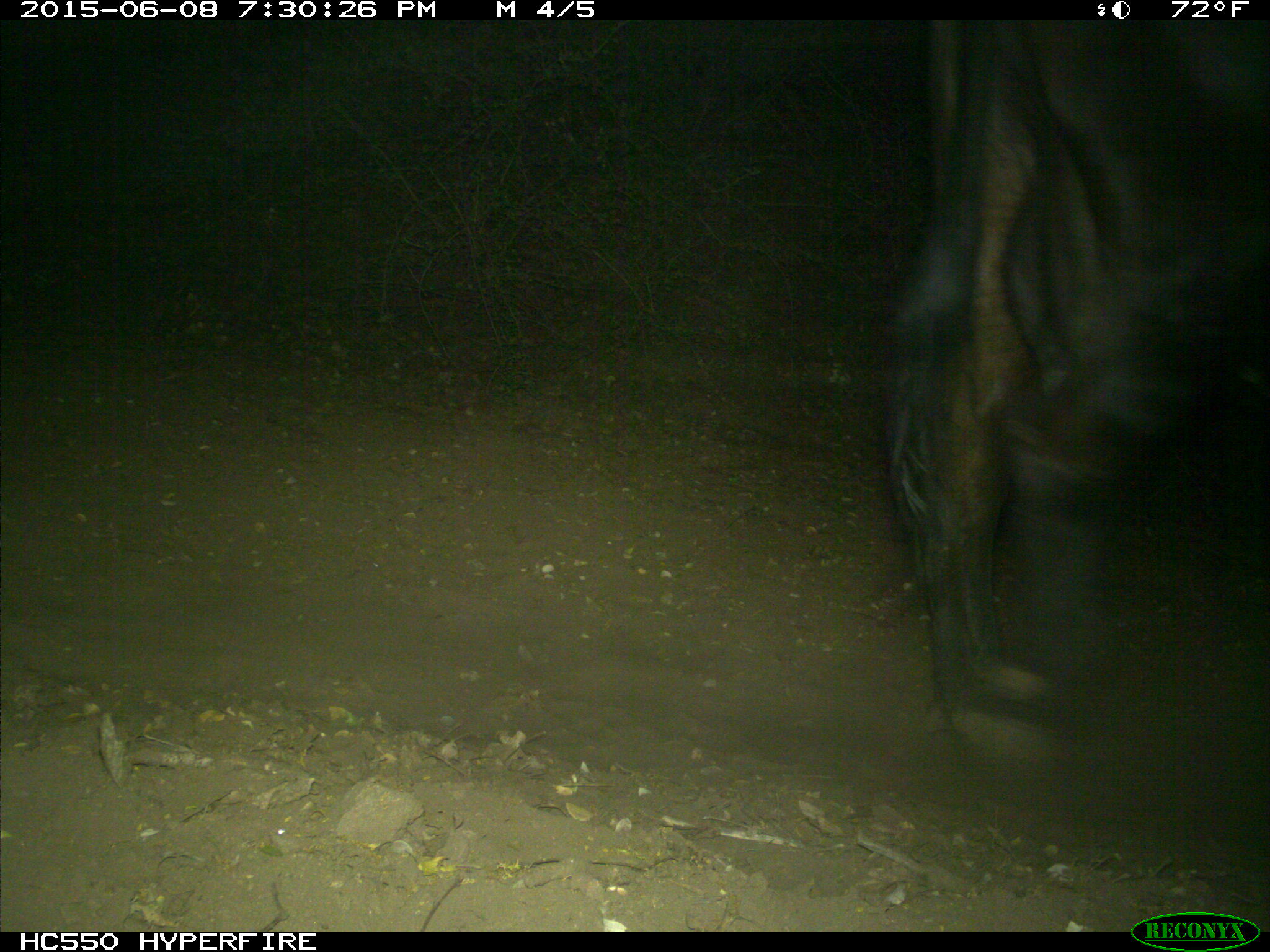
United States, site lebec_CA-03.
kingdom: Animalia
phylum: Chordata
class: Mammalia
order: Artiodactyla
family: Bovidae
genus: Bos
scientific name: Bos taurus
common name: domestic cow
Bos taurus (domestic cow).